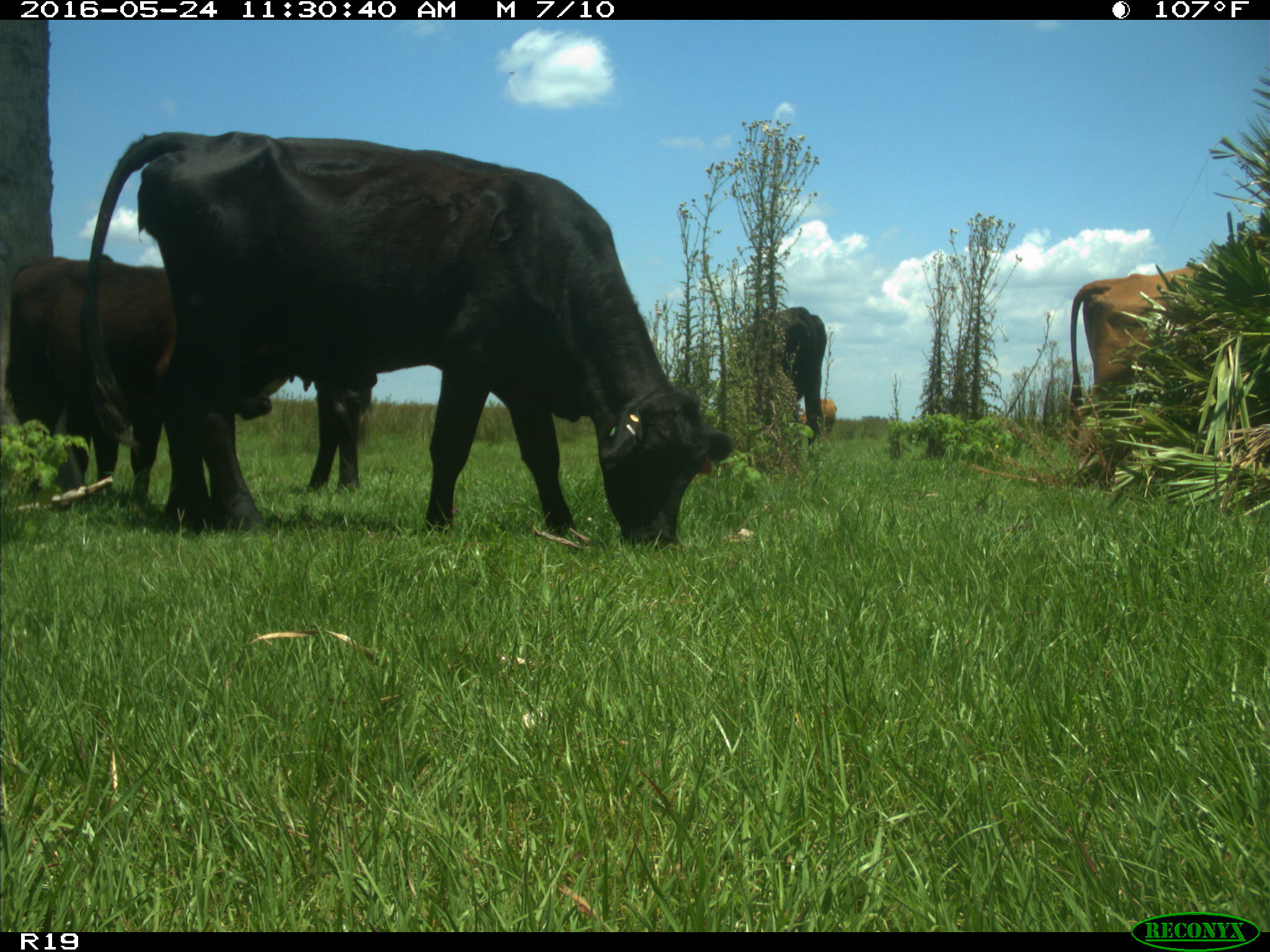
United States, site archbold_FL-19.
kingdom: Animalia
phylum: Chordata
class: Mammalia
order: Artiodactyla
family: Bovidae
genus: Bos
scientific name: Bos taurus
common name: domestic cow